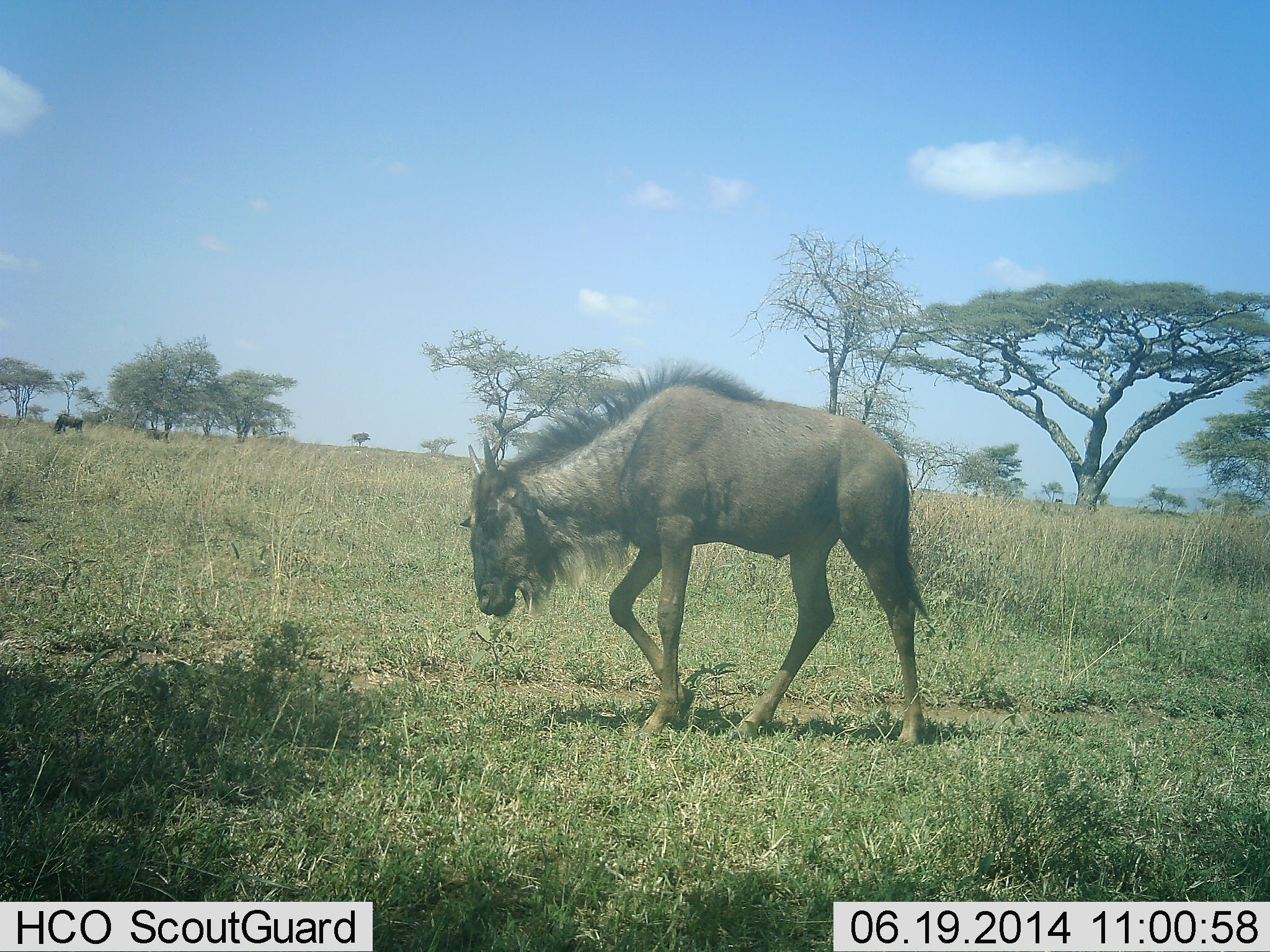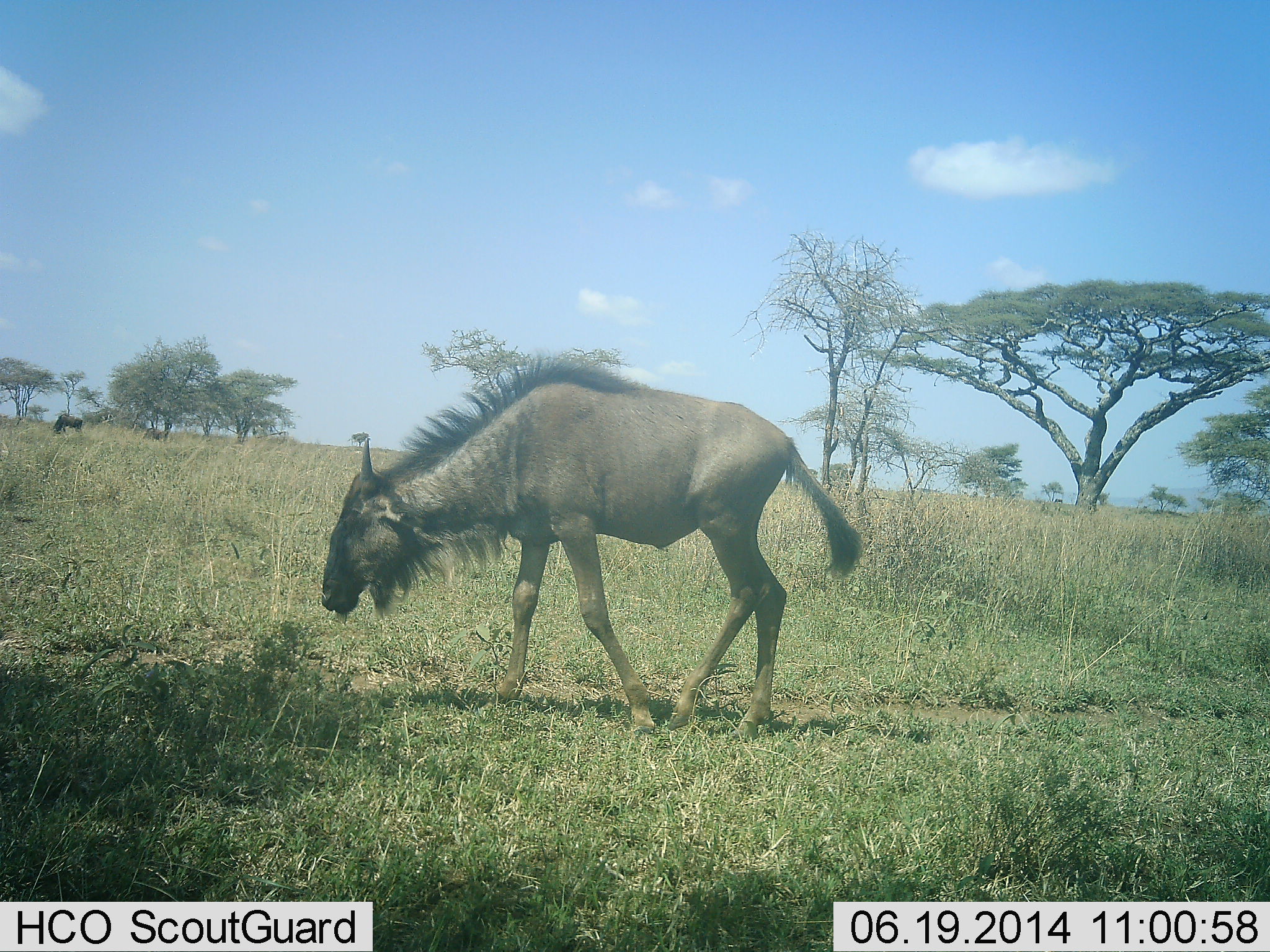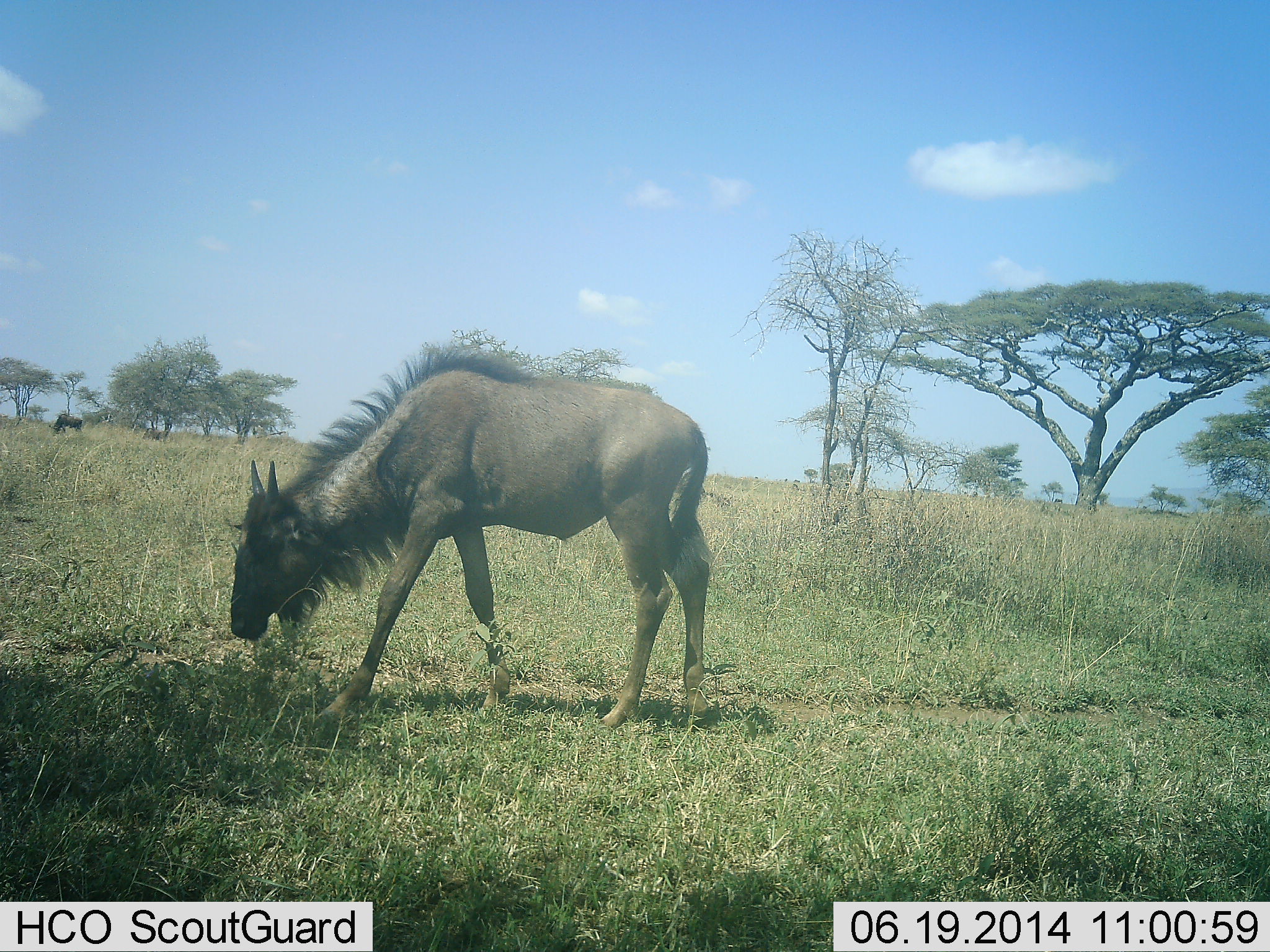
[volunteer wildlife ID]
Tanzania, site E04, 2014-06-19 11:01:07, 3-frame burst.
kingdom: Animalia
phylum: Chordata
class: Mammalia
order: Artiodactyla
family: Bovidae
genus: Connochaetes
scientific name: Connochaetes taurinus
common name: blue wildebeest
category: wildebeest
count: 1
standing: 30%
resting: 0%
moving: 90%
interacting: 0%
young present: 10%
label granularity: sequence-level